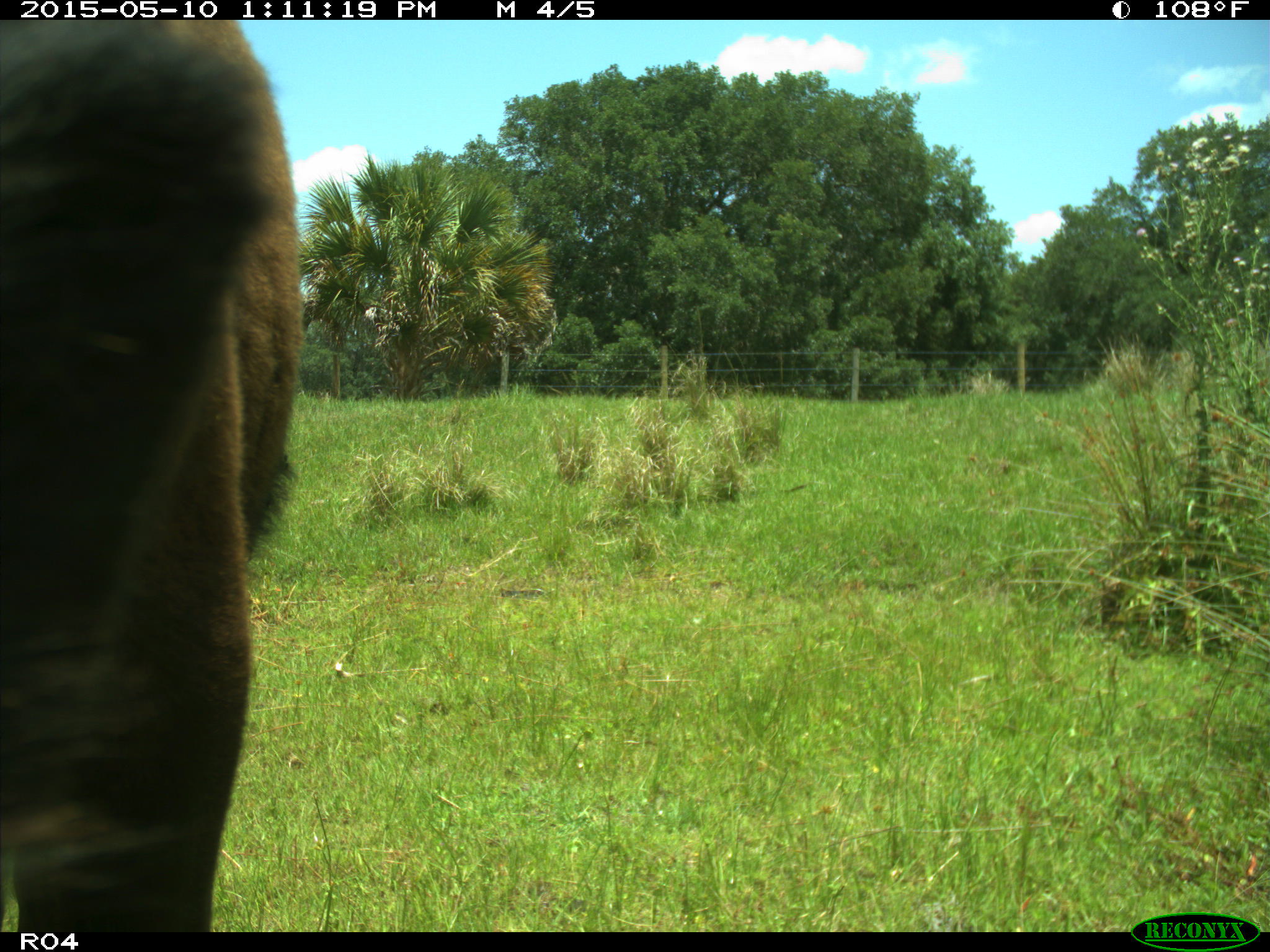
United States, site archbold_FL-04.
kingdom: Animalia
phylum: Chordata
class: Mammalia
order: Artiodactyla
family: Bovidae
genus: Bos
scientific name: Bos taurus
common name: domestic cow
Bos taurus (domestic cow).